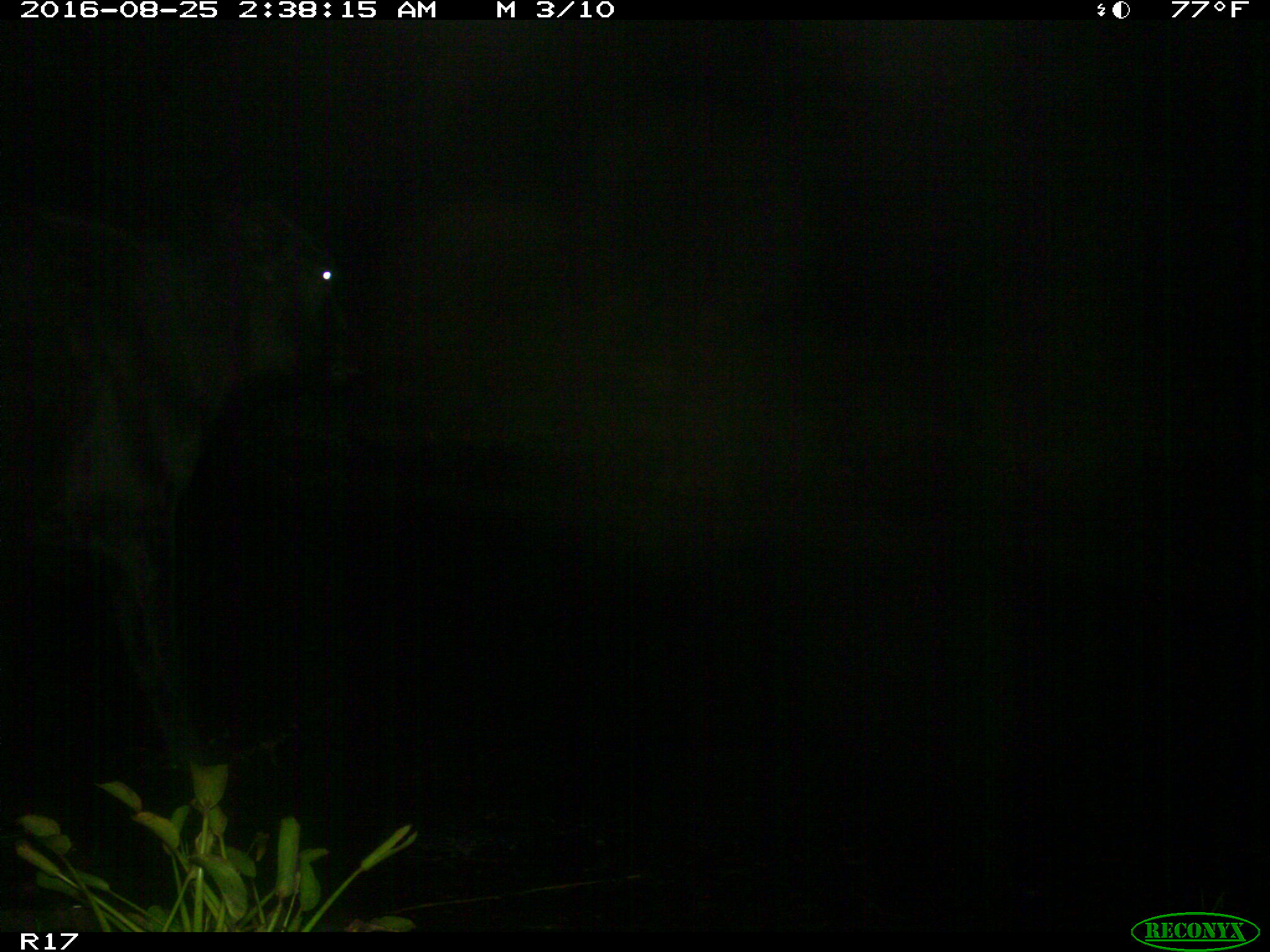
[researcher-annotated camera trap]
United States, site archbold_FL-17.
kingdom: Animalia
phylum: Chordata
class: Mammalia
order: Artiodactyla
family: Bovidae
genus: Bos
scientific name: Bos taurus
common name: domestic cow